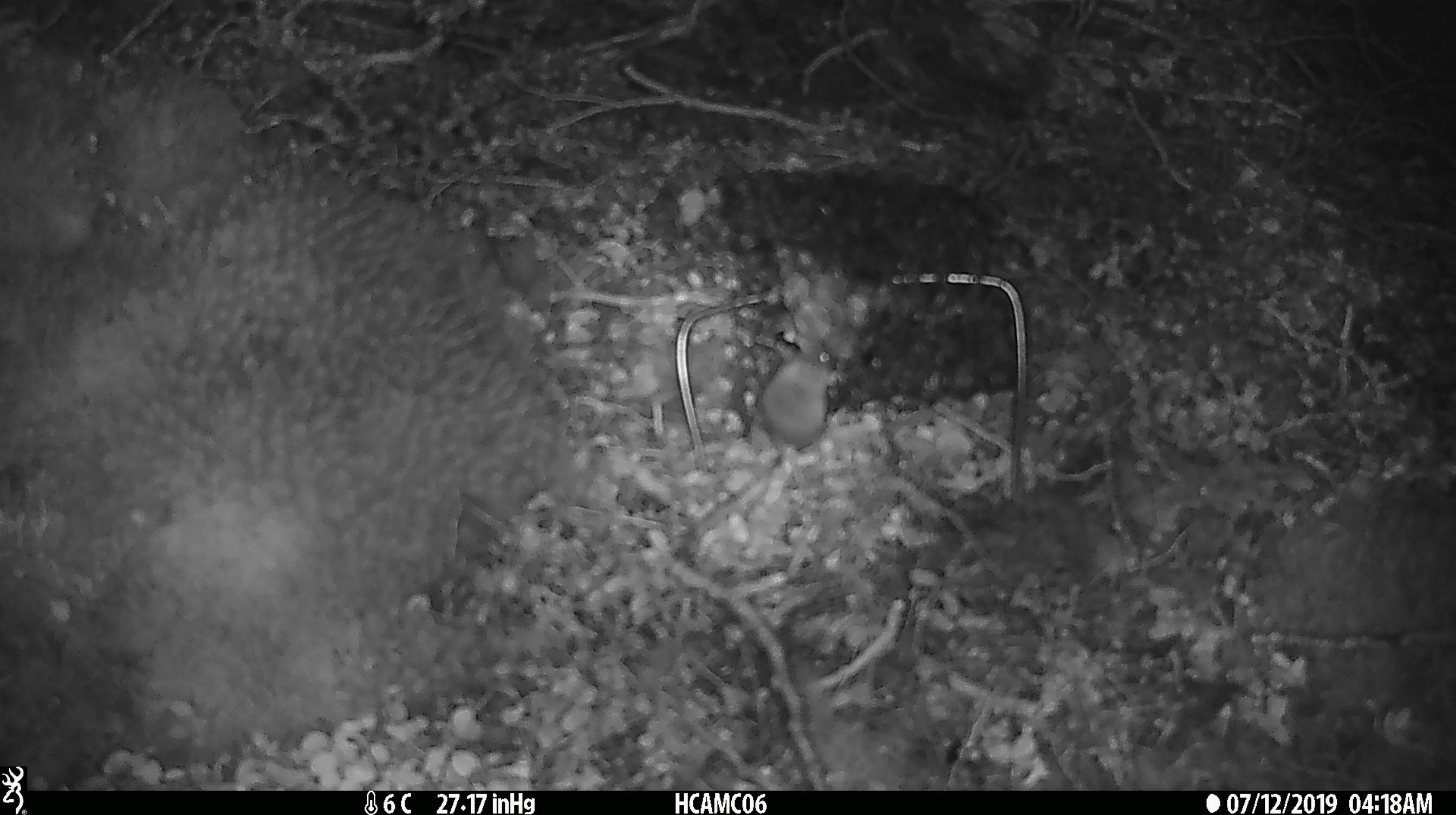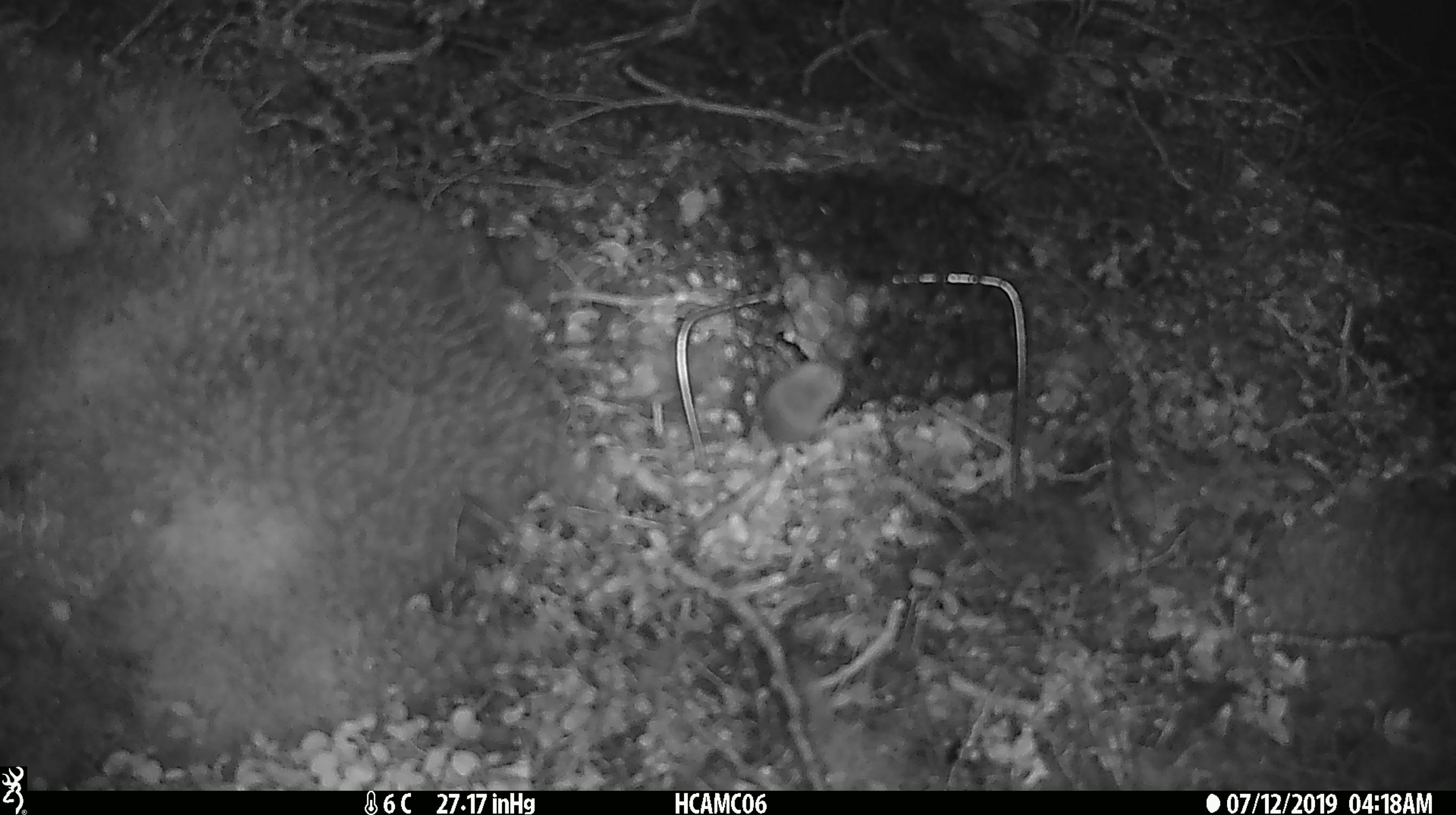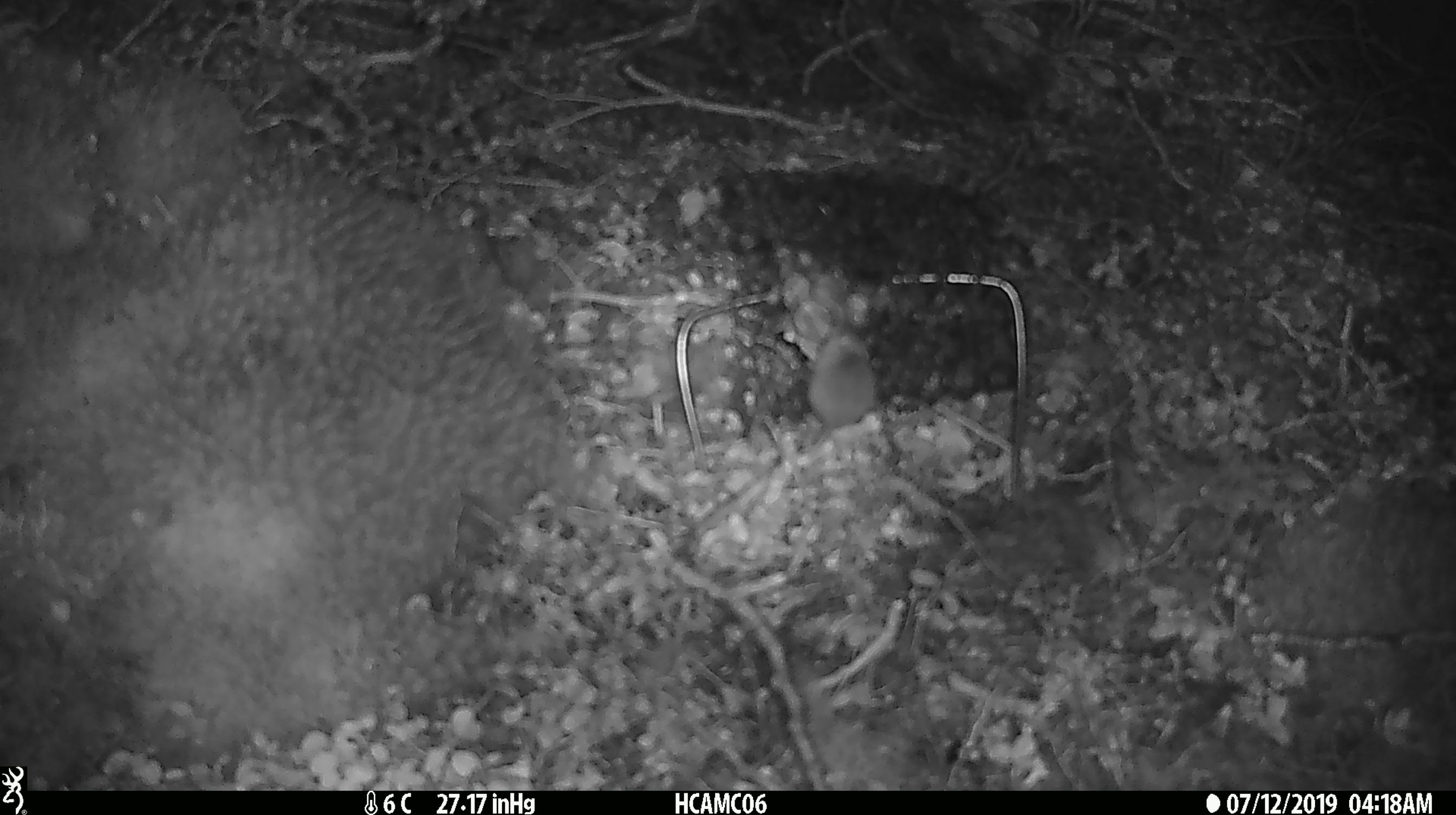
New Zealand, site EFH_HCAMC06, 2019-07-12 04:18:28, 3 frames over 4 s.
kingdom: Animalia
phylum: Chordata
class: Mammalia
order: Rodentia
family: Muridae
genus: Mus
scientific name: Mus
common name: mouse